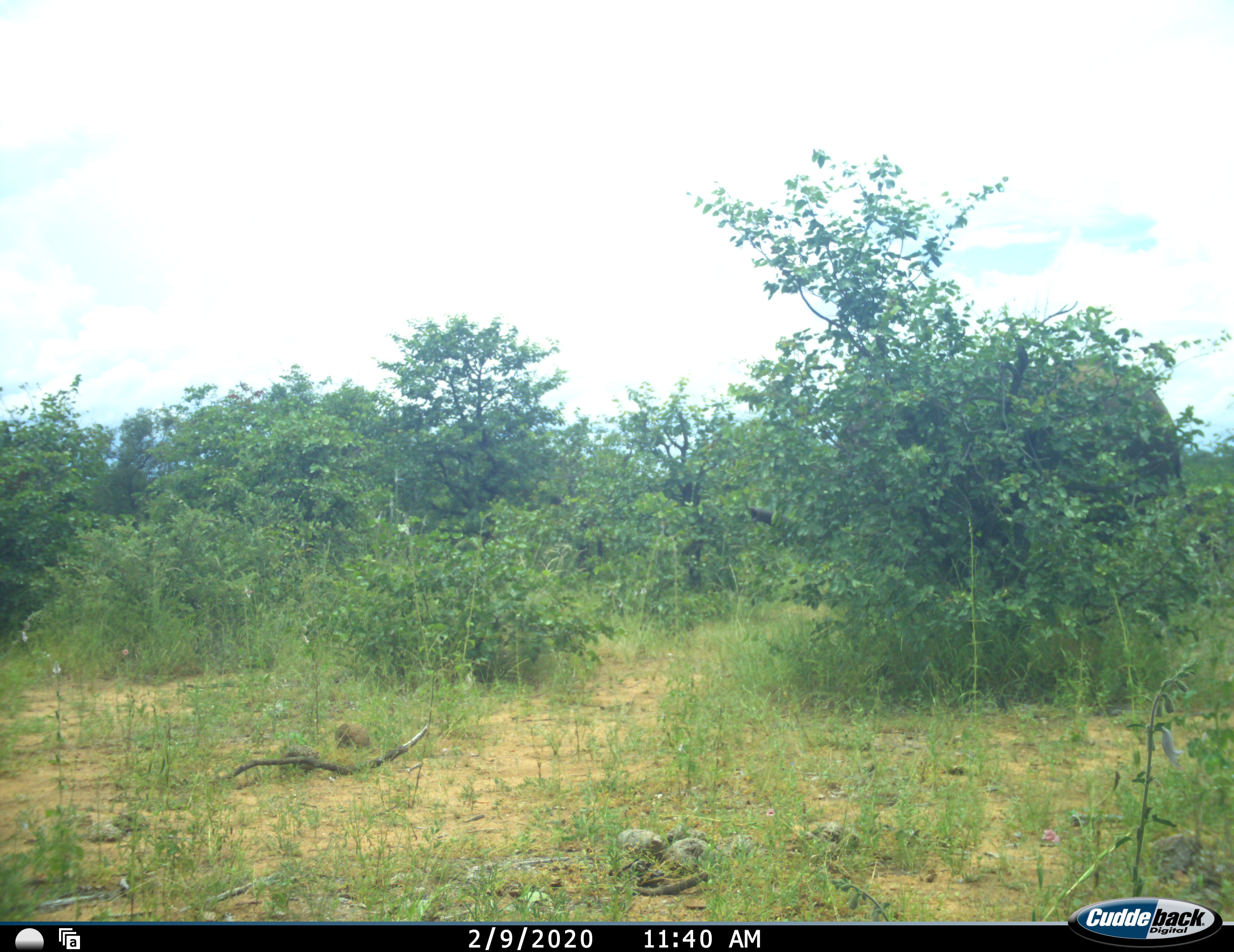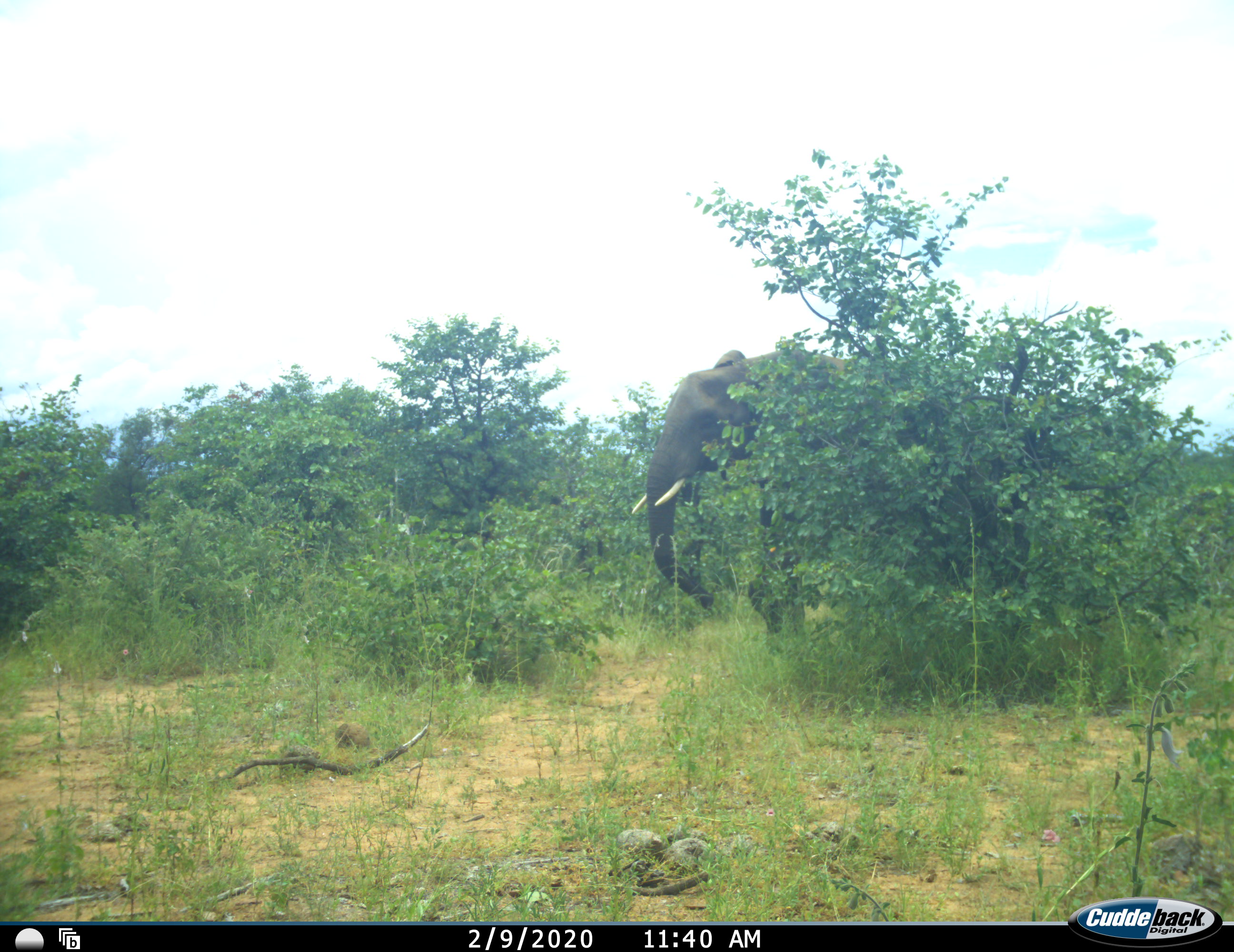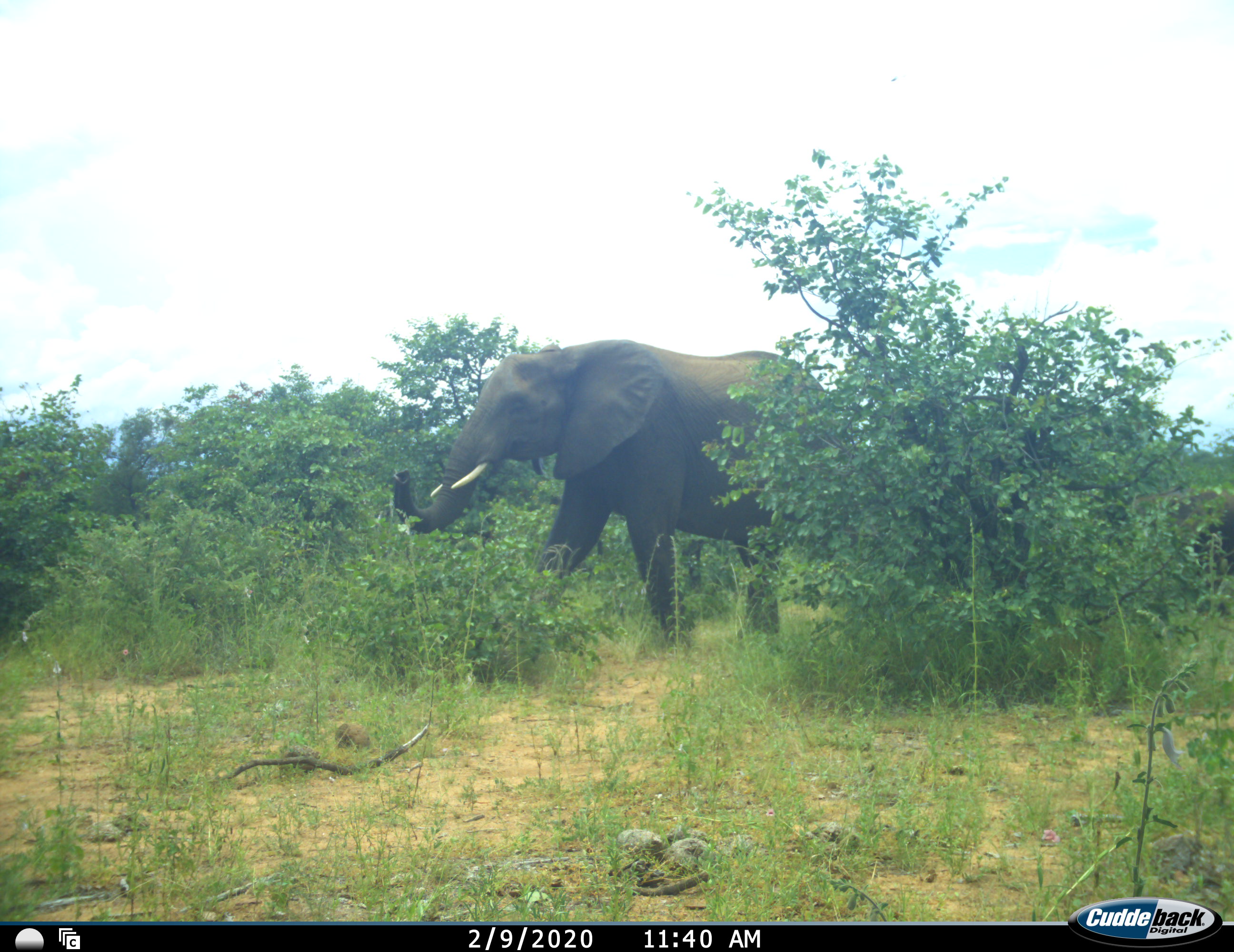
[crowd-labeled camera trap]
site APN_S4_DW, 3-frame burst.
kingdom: Animalia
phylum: Chordata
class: Mammalia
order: Proboscidea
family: Elephantidae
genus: Loxodonta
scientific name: Loxodonta africana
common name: african bush elephant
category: elephant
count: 2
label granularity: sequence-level